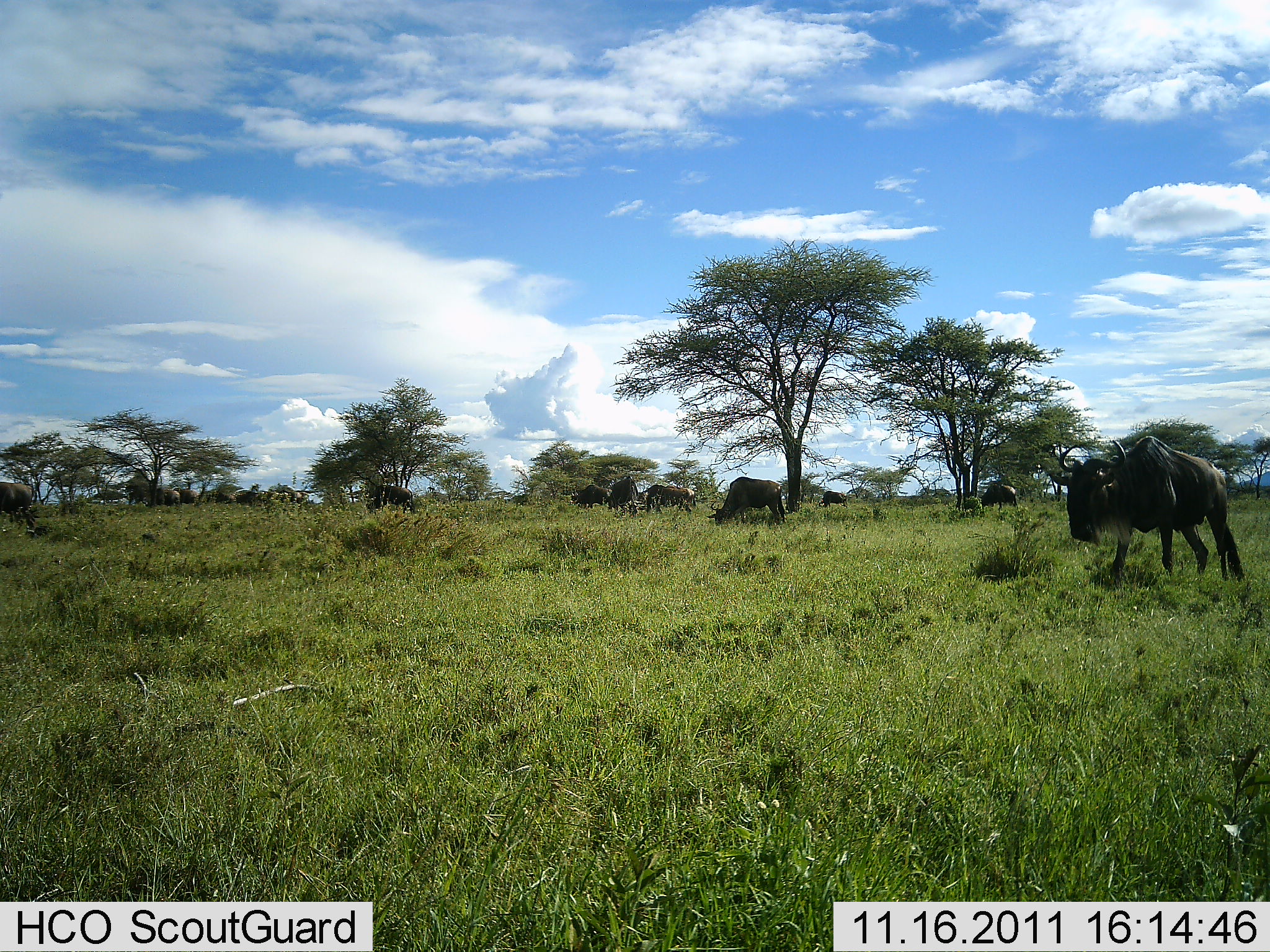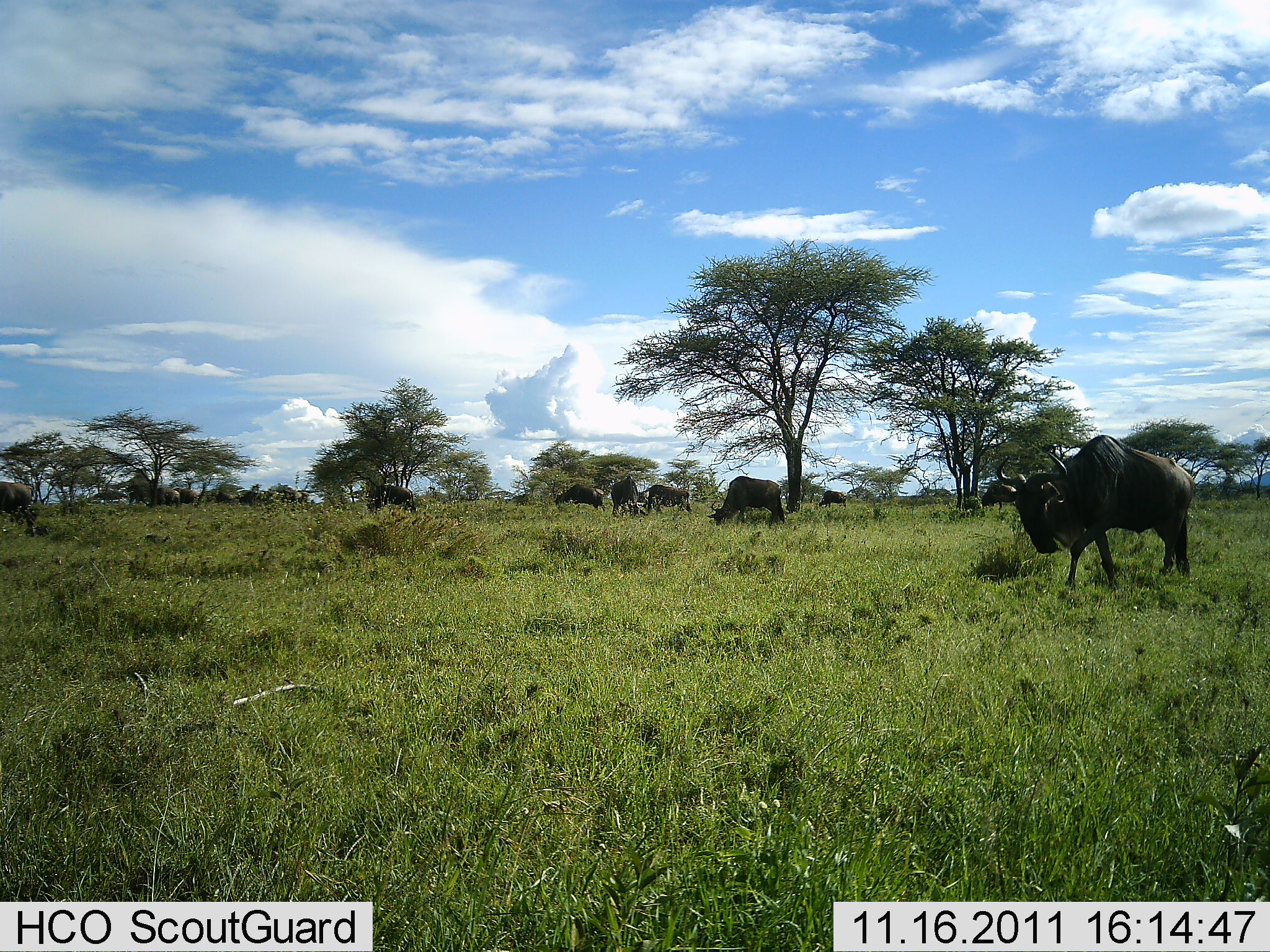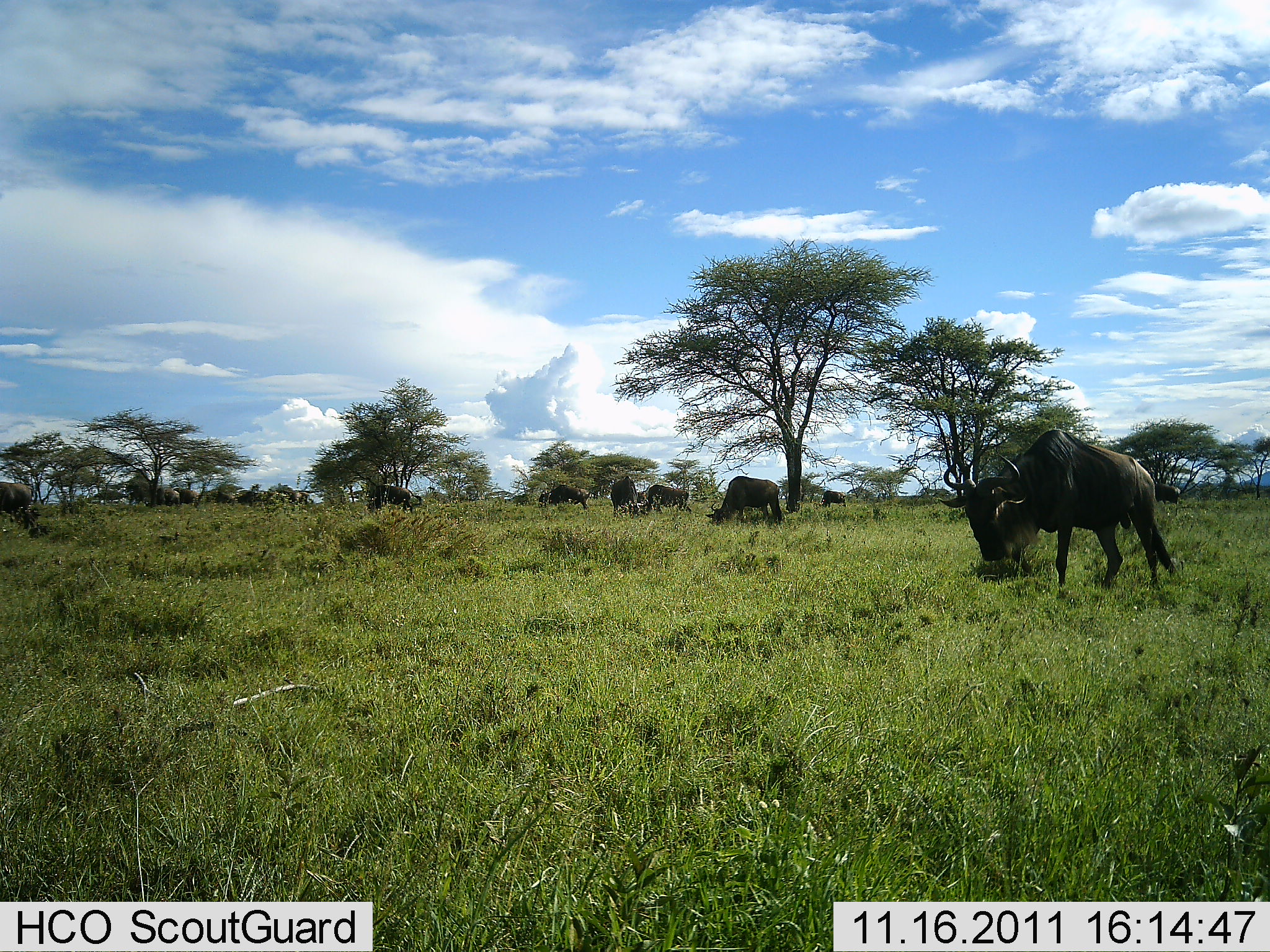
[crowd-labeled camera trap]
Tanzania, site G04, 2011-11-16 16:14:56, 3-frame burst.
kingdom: Animalia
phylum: Chordata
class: Mammalia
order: Artiodactyla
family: Bovidae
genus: Connochaetes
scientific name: Connochaetes taurinus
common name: blue wildebeest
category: wildebeest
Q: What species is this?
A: Wildebeest (blue wildebeest) (Connochaetes taurinus).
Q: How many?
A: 11-50.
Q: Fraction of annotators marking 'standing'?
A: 21%.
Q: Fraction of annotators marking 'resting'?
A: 0%.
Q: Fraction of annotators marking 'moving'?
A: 50%.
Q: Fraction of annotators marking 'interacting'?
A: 0%.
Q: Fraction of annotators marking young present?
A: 0%.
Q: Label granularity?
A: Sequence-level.